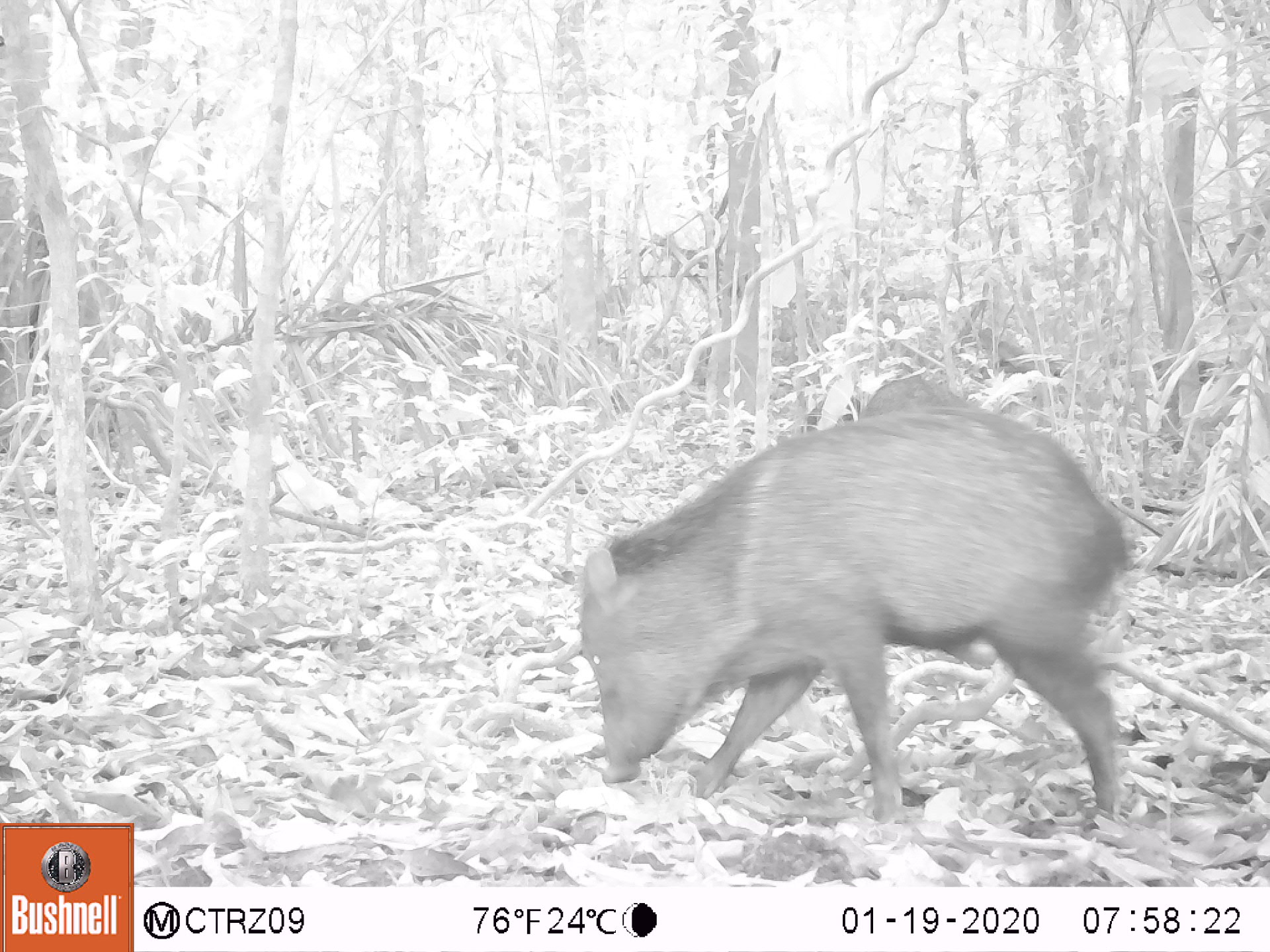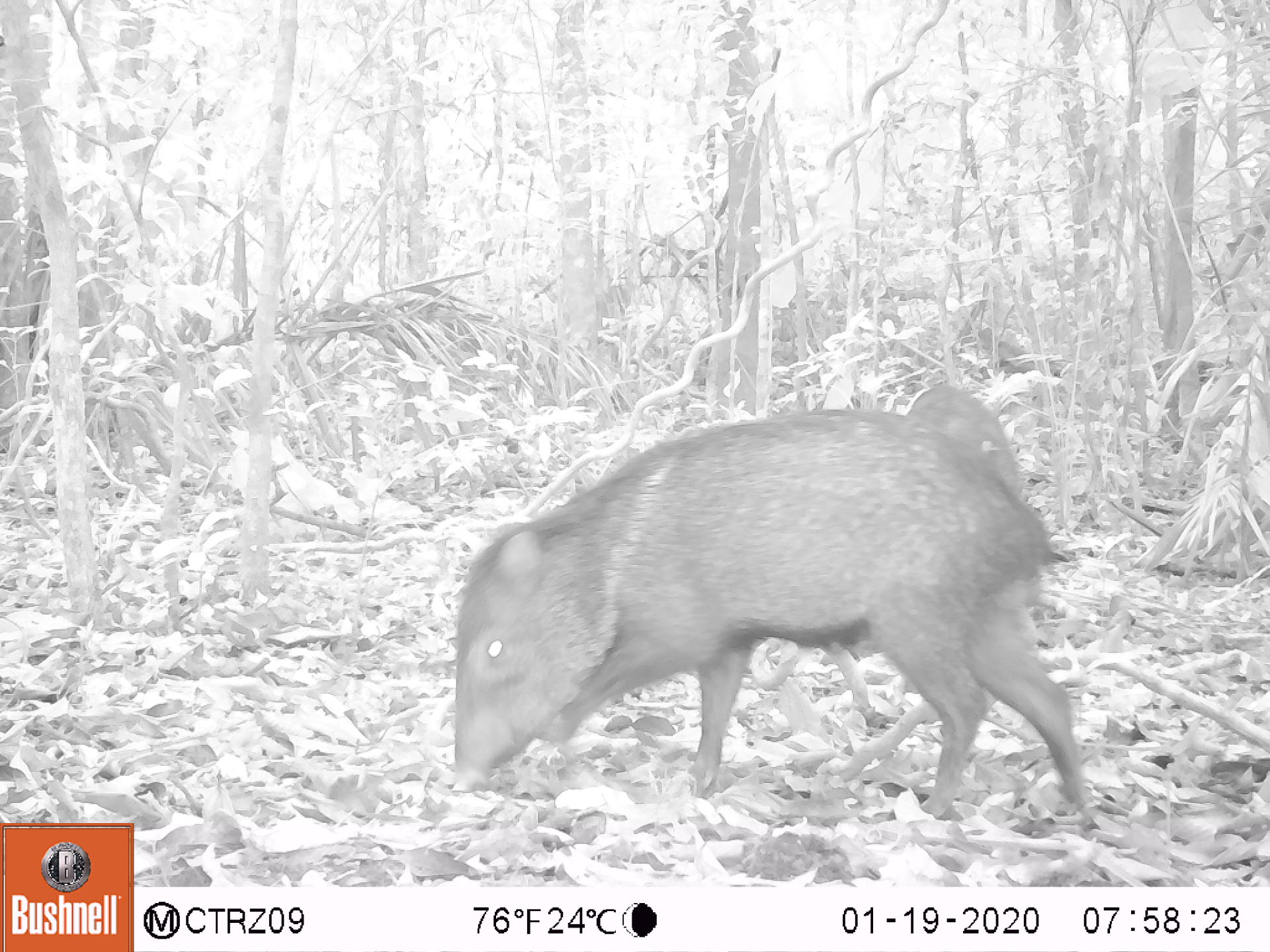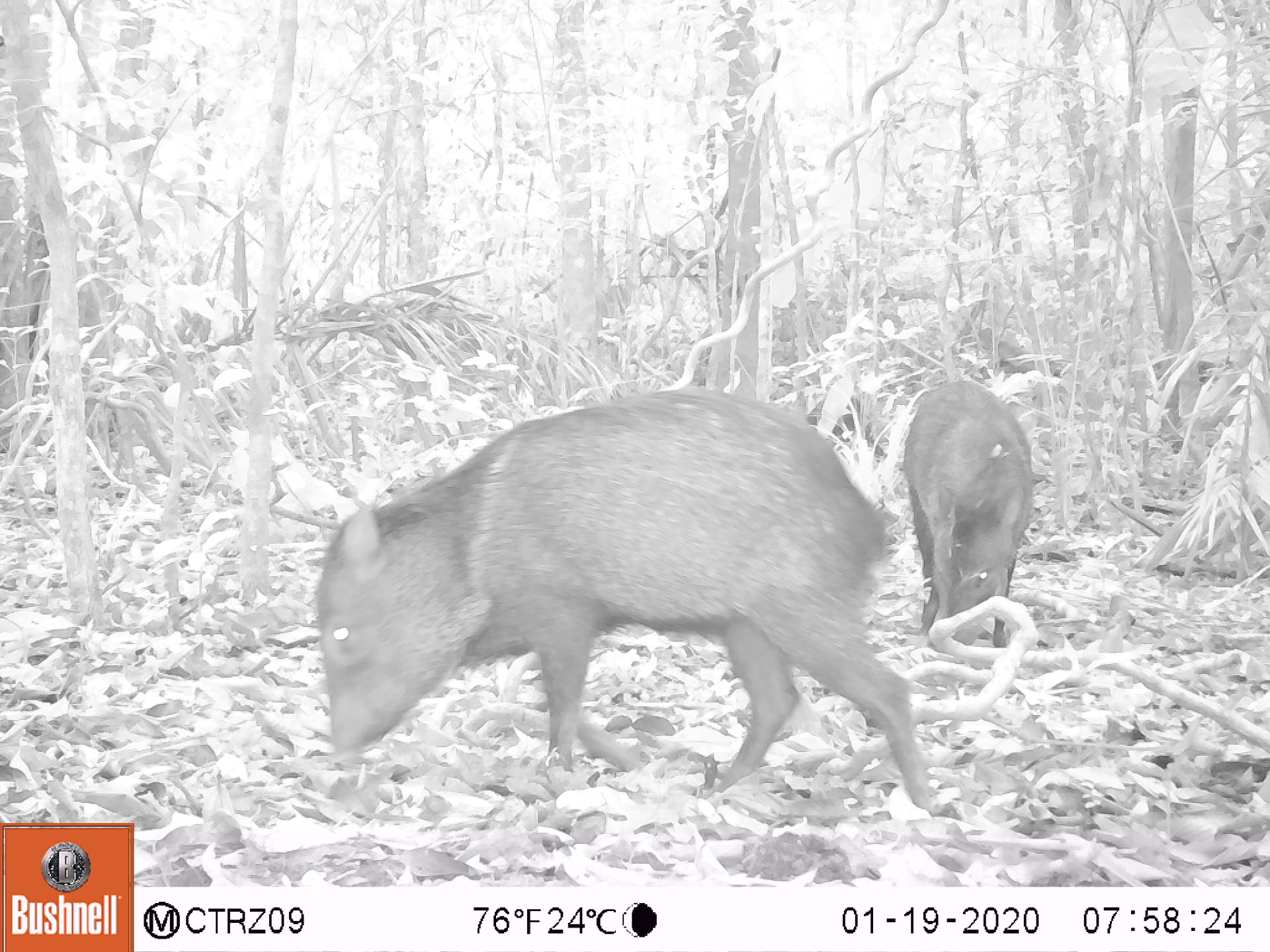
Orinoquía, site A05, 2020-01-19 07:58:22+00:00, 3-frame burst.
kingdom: Animalia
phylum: Chordata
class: Mammalia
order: Artiodactyla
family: Tayassuidae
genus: Pecari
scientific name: Pecari tajacu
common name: collared peccary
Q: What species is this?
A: Collared peccary (Pecari tajacu).